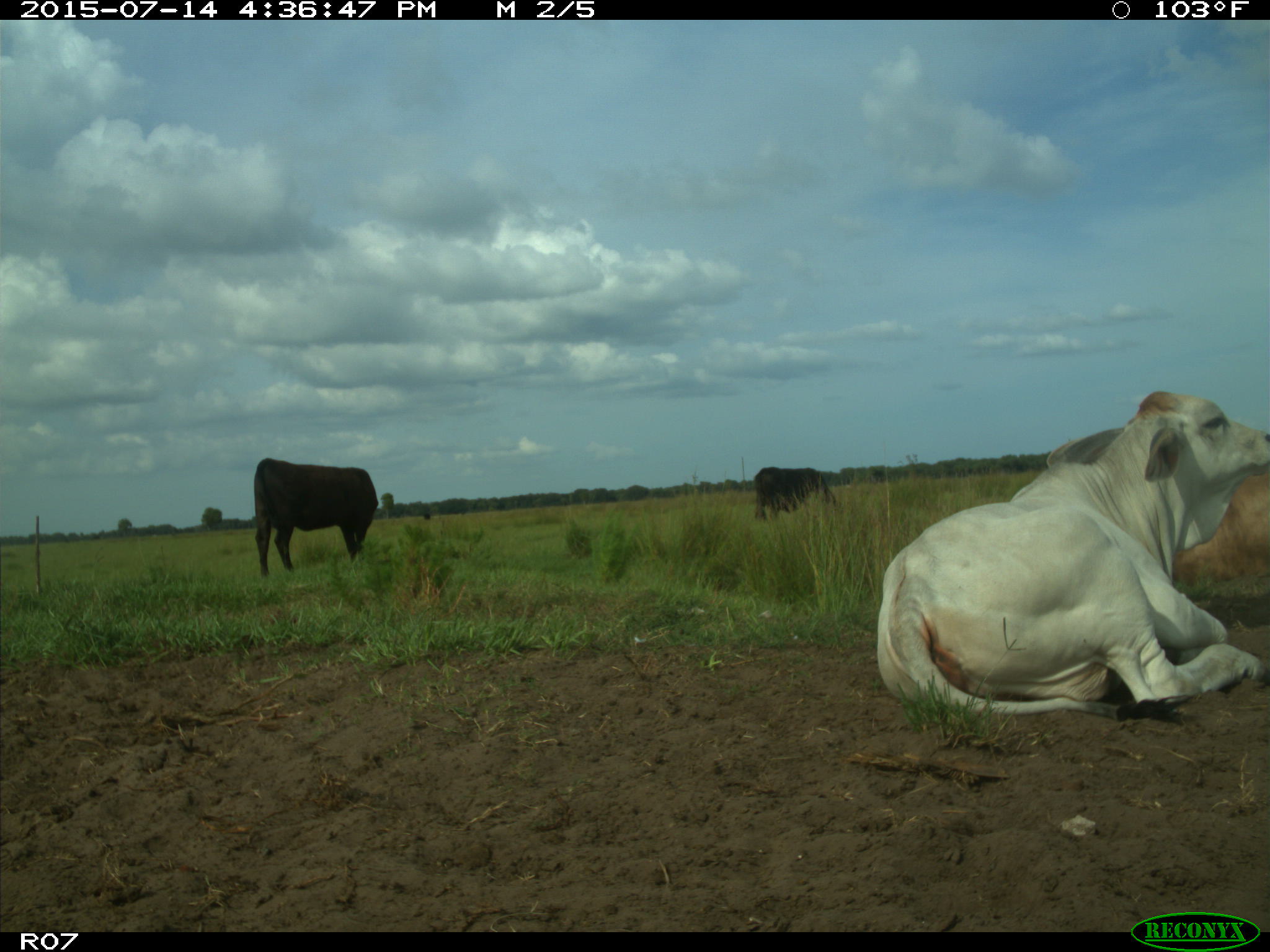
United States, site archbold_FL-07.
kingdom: Animalia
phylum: Chordata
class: Mammalia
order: Artiodactyla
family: Bovidae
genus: Bos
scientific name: Bos taurus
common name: domestic cow